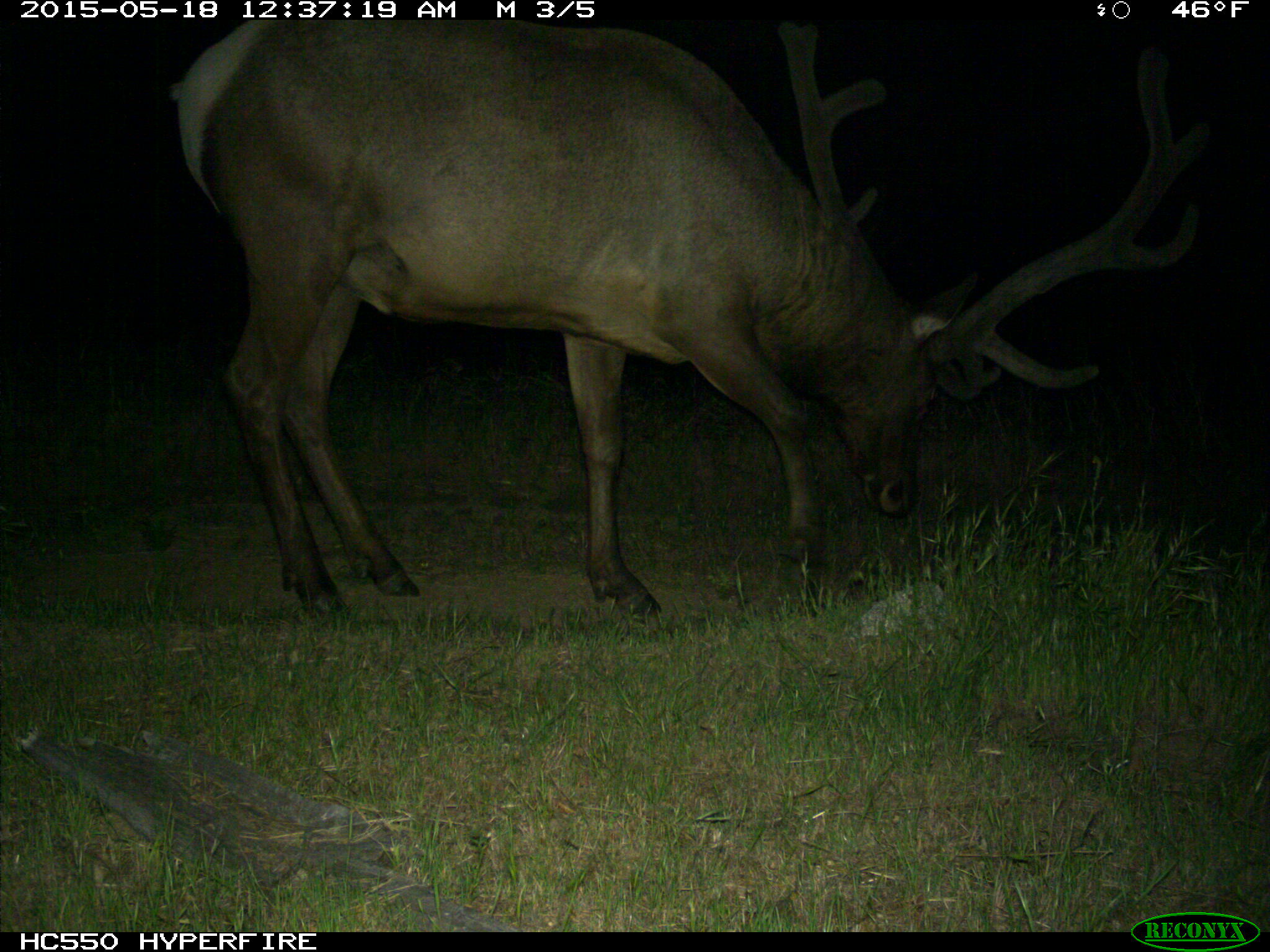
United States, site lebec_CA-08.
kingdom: Animalia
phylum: Chordata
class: Mammalia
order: Artiodactyla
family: Cervidae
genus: Cervus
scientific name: Cervus canadensis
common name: elk